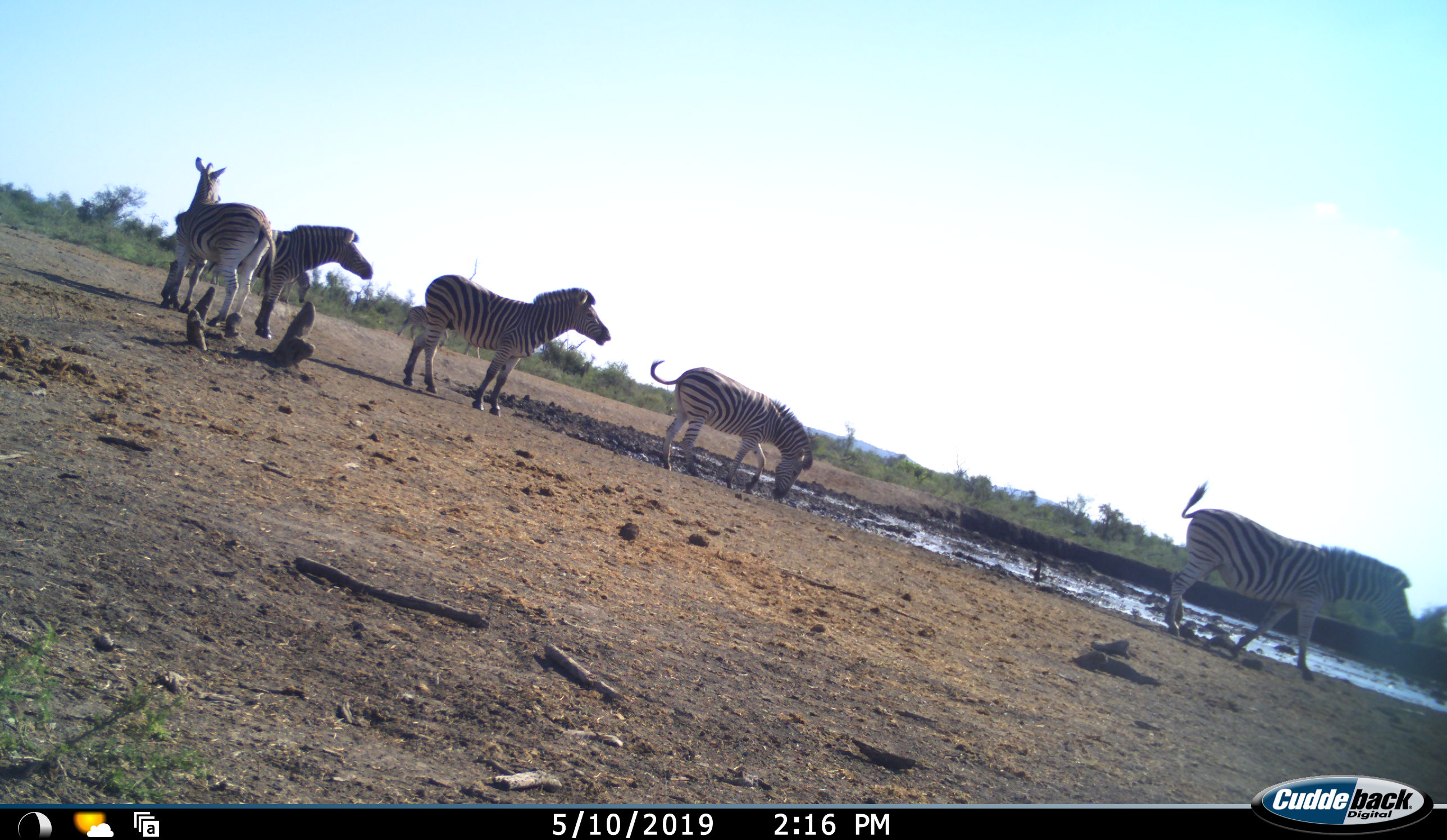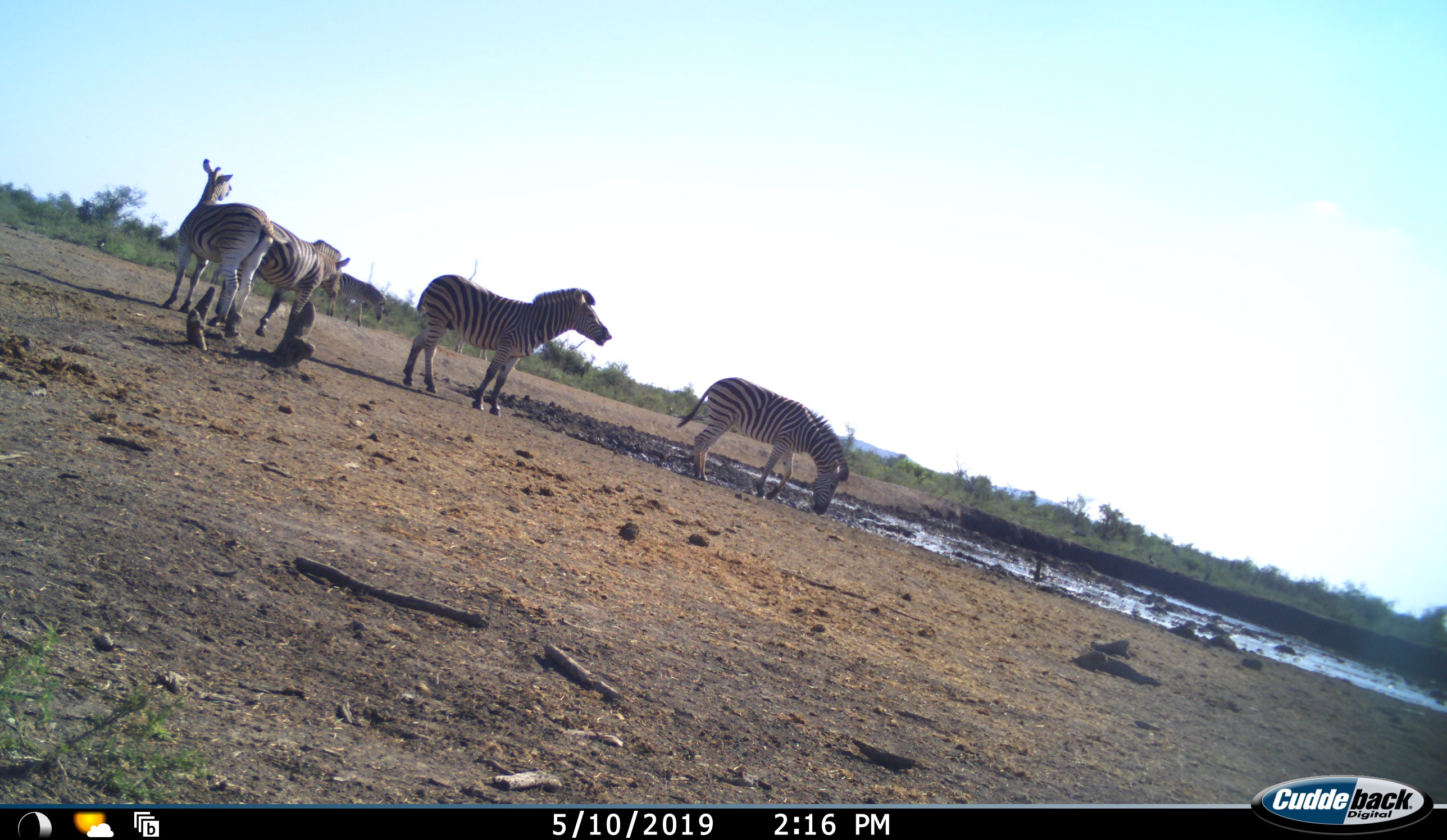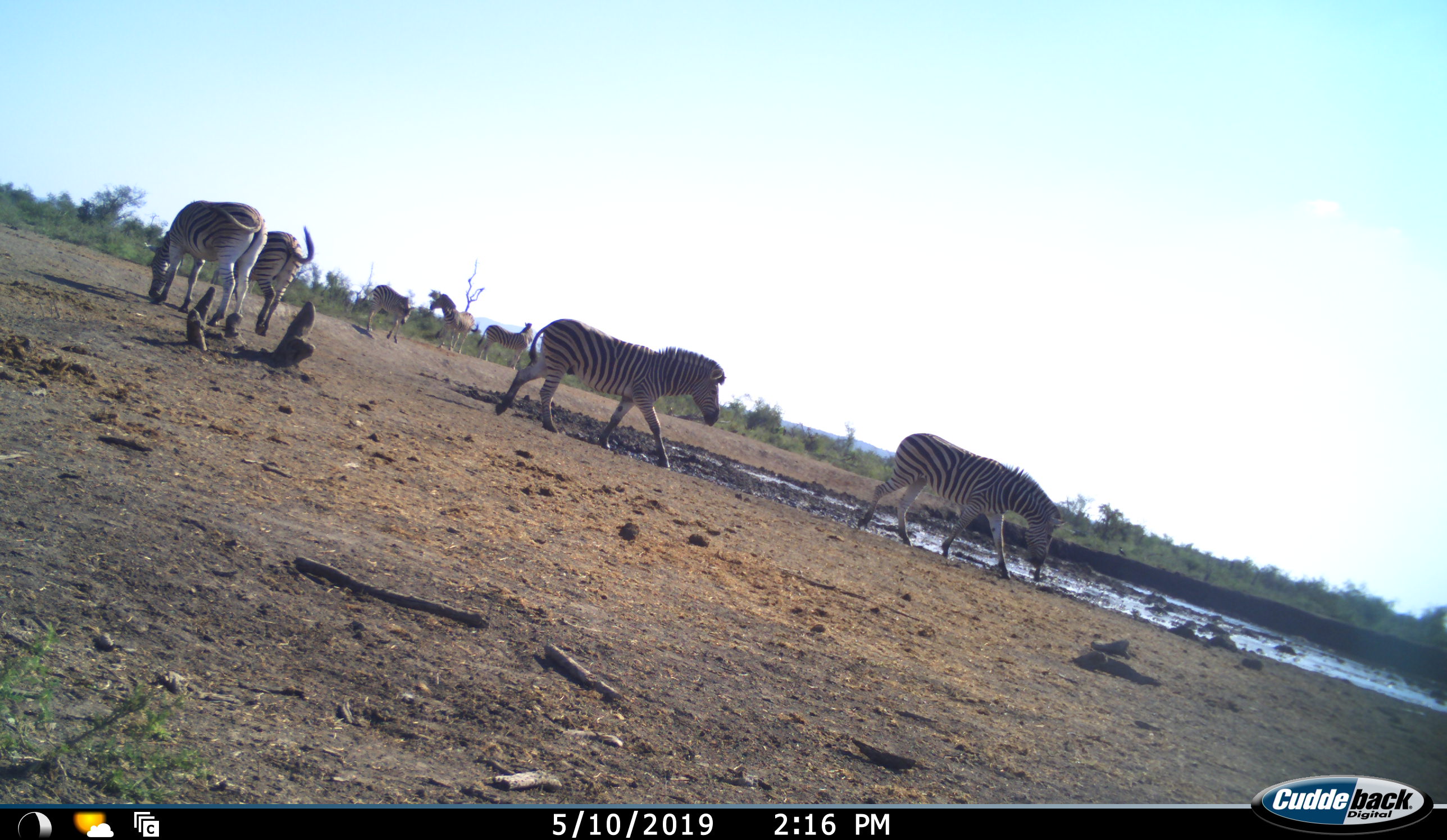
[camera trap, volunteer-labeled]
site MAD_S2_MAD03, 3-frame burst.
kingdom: Animalia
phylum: Chordata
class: Mammalia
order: Perissodactyla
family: Equidae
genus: Equus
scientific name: Equus quagga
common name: plains zebra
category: zebraplains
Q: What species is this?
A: Zebraplains (plains zebra) (Equus quagga).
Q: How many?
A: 6.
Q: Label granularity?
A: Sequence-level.